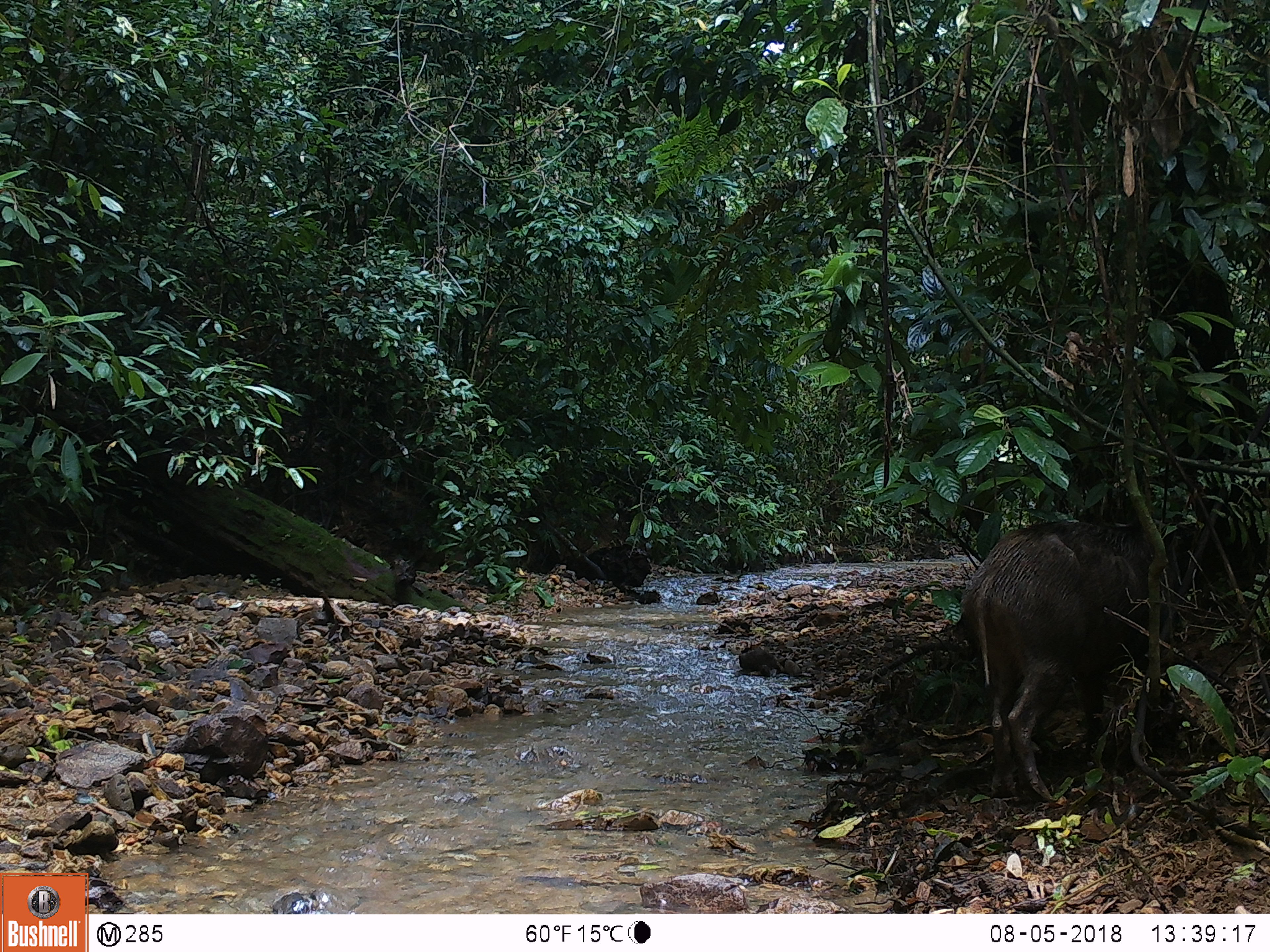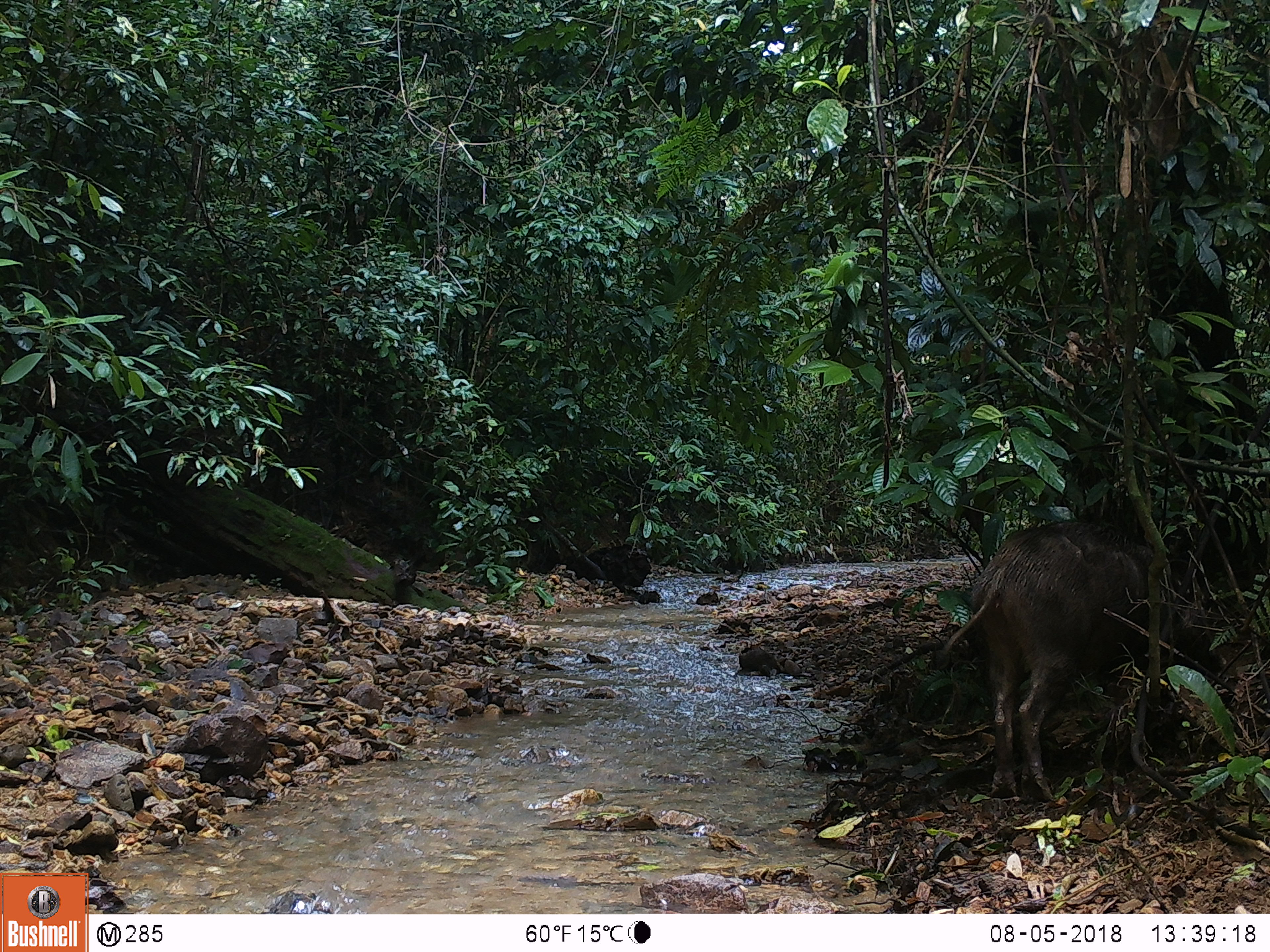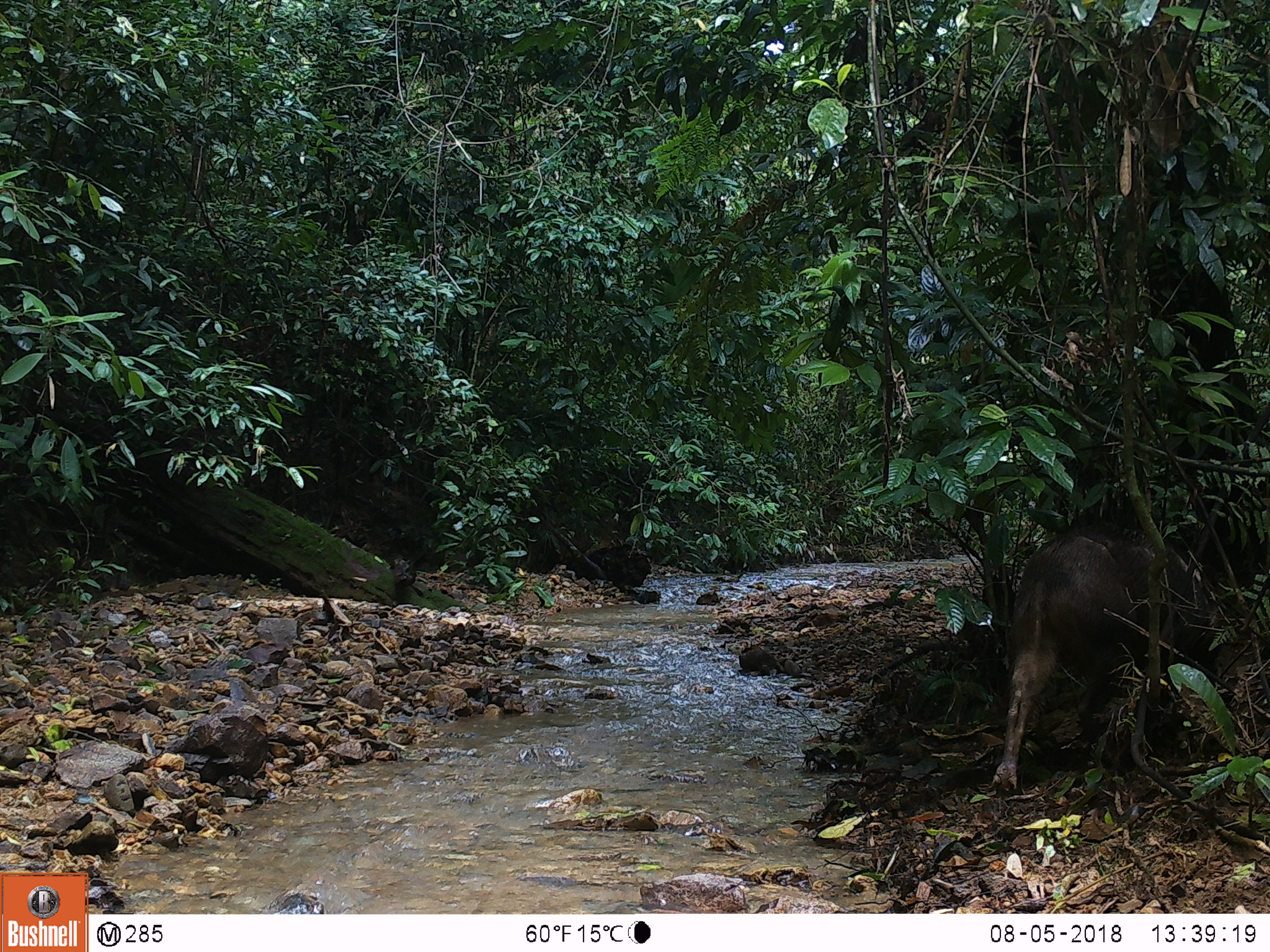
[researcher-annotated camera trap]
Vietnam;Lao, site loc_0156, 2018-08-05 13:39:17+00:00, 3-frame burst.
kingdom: Animalia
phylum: Chordata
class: Mammalia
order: Artiodactyla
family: Suidae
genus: Sus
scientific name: Sus scrofa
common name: eurasian wild pig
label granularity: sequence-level